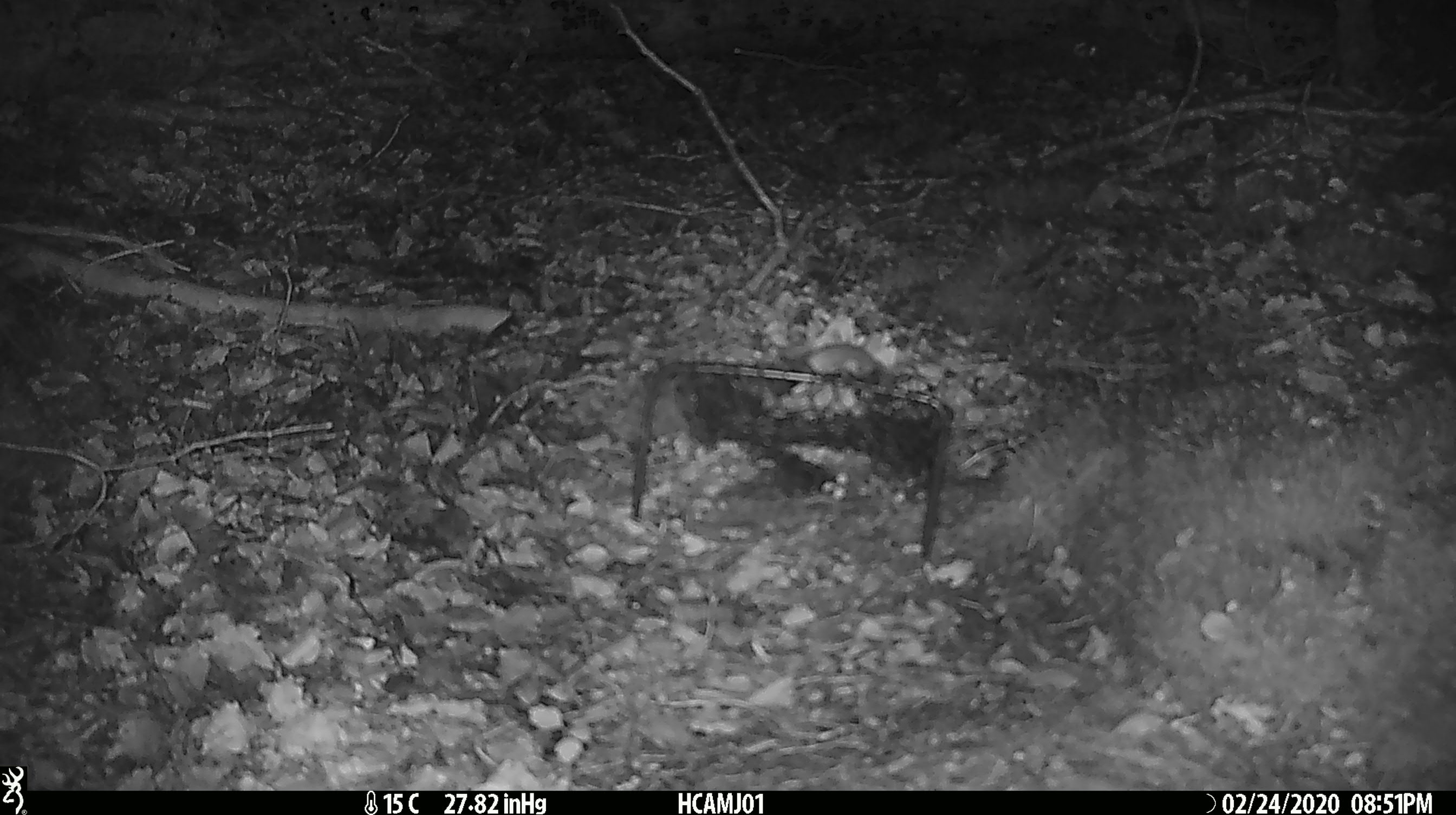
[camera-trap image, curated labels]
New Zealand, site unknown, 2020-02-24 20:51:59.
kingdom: Animalia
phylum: Chordata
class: Mammalia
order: Rodentia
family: Muridae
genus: Mus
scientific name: Mus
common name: mouse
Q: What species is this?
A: Mouse (Mus).